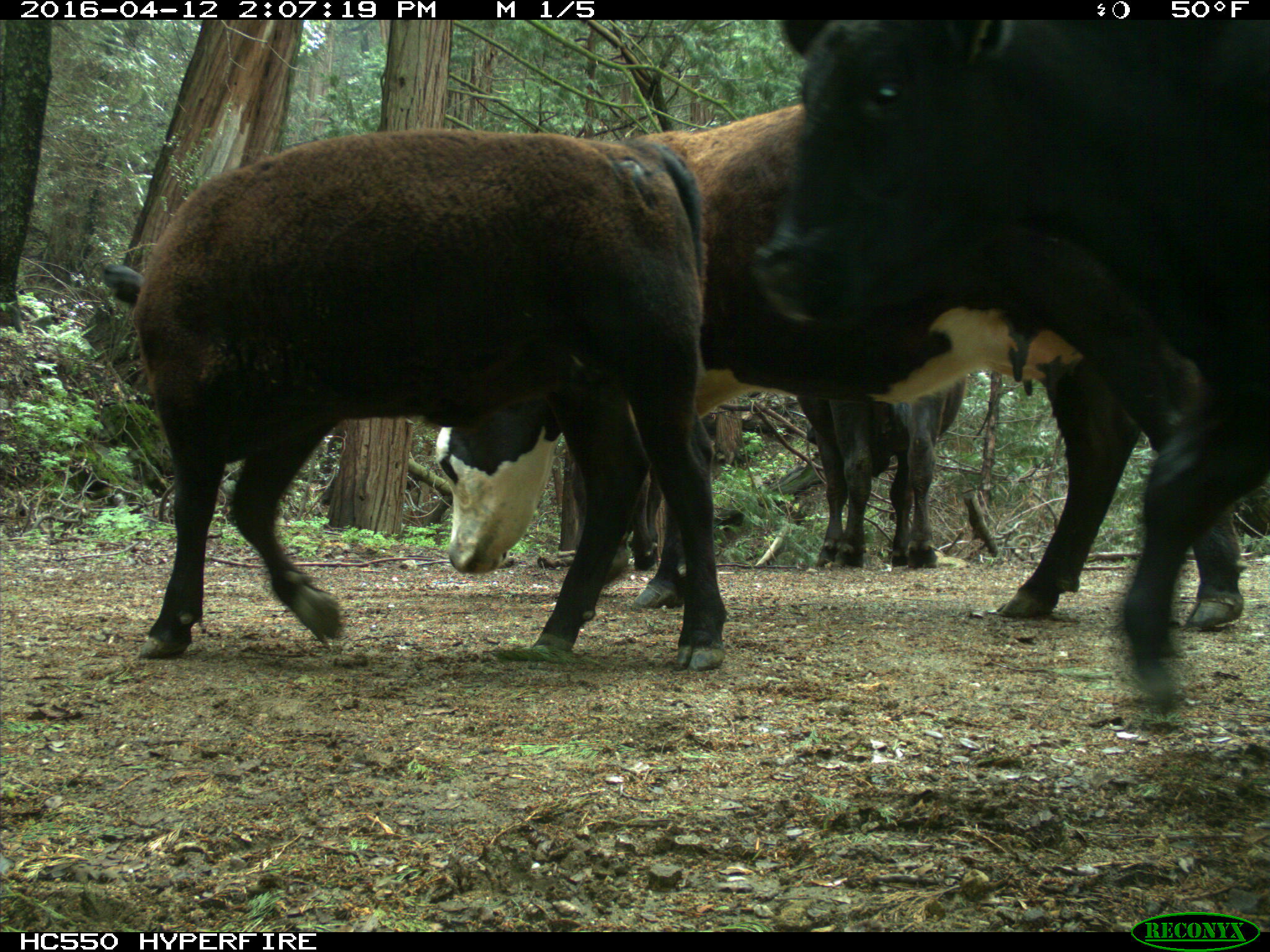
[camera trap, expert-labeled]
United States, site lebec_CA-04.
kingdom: Animalia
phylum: Chordata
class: Mammalia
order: Artiodactyla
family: Bovidae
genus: Bos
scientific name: Bos taurus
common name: domestic cow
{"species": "Bos taurus (domestic cow)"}